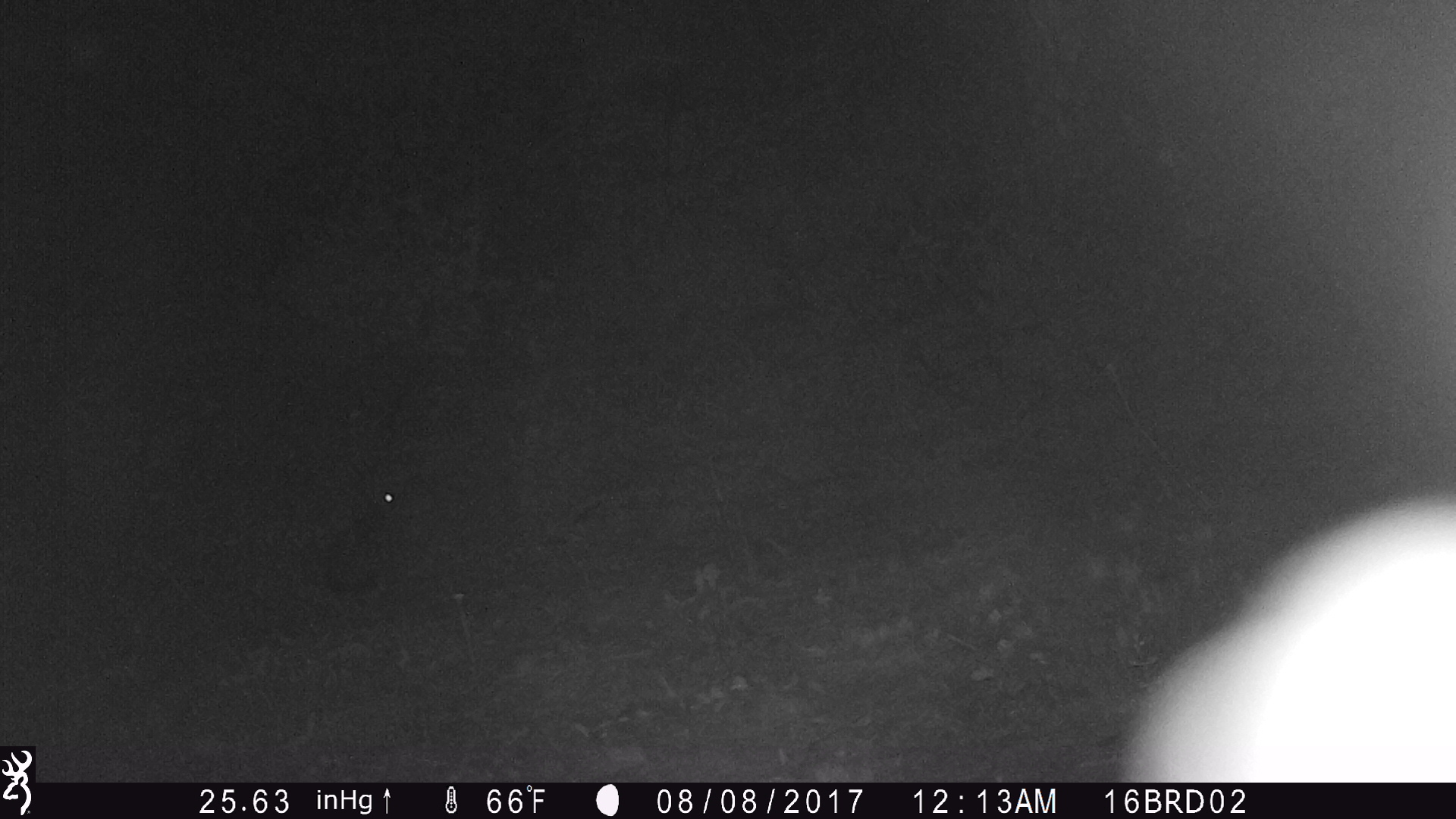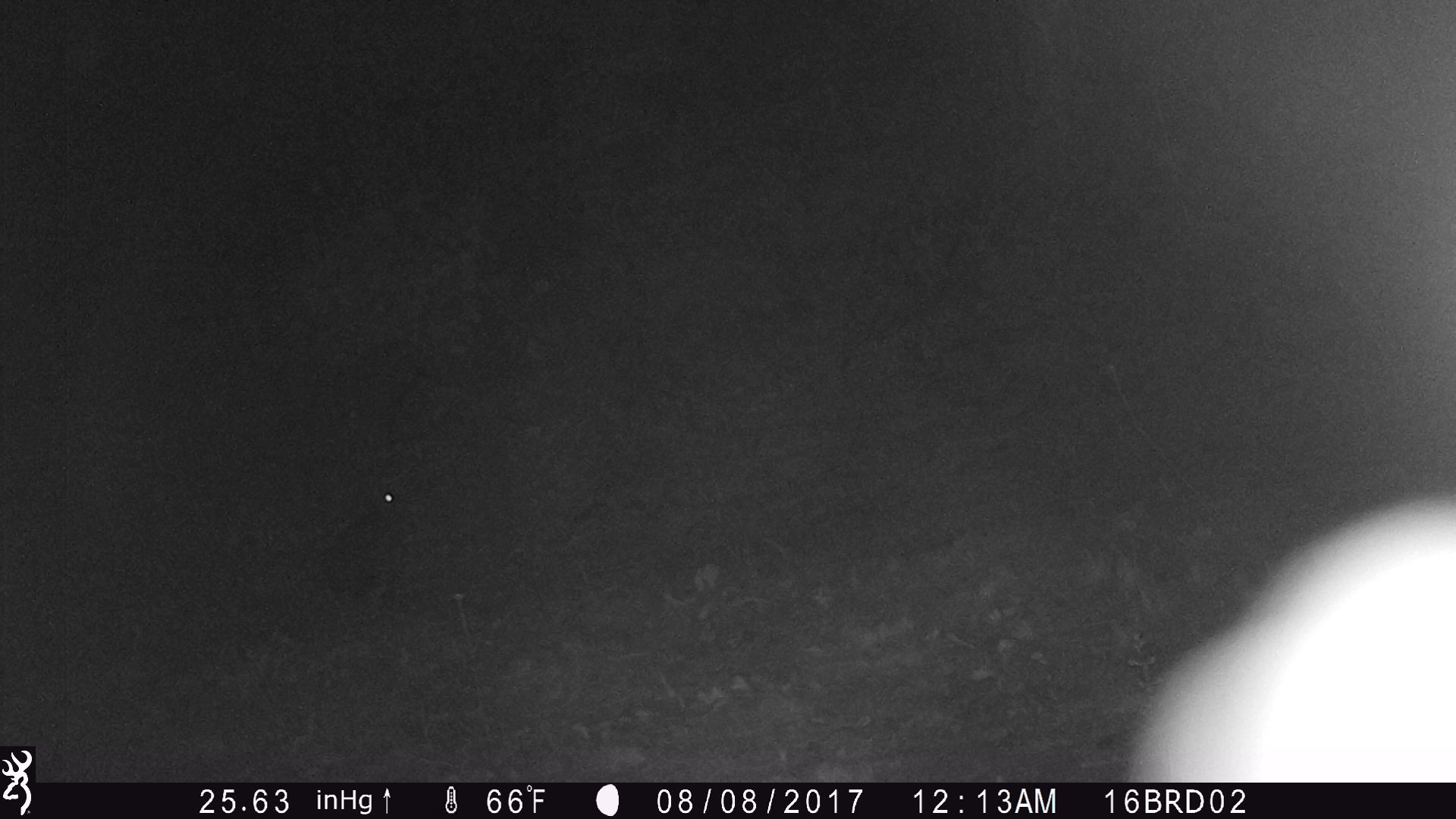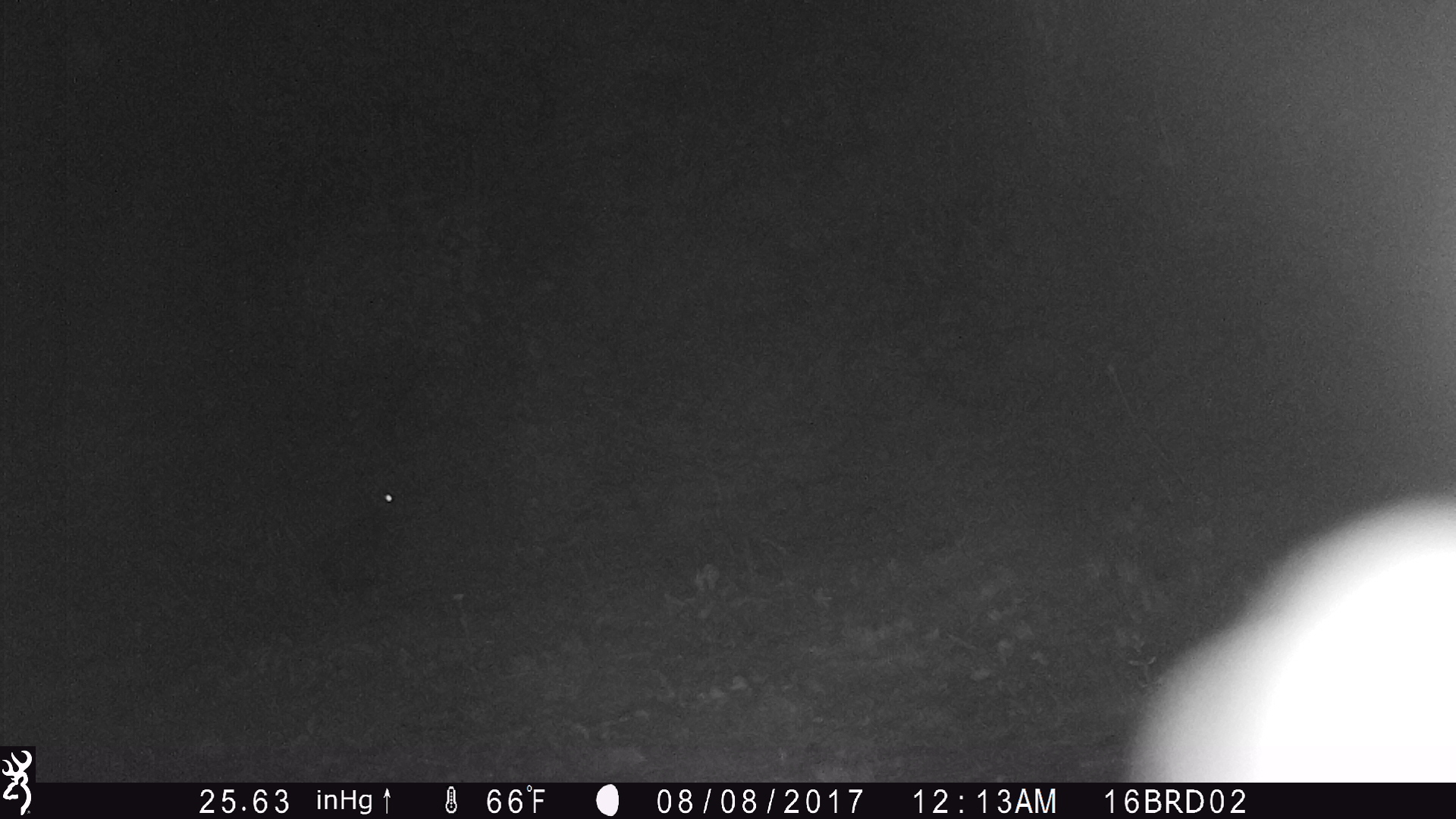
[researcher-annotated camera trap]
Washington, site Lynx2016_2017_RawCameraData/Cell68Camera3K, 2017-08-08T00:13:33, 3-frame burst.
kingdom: Animalia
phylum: Chordata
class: Mammalia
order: Lagomorpha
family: Leporidae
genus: Lepus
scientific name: Lepus americanus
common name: snowshoe hare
Lepus americanus (snowshoe hare). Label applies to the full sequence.